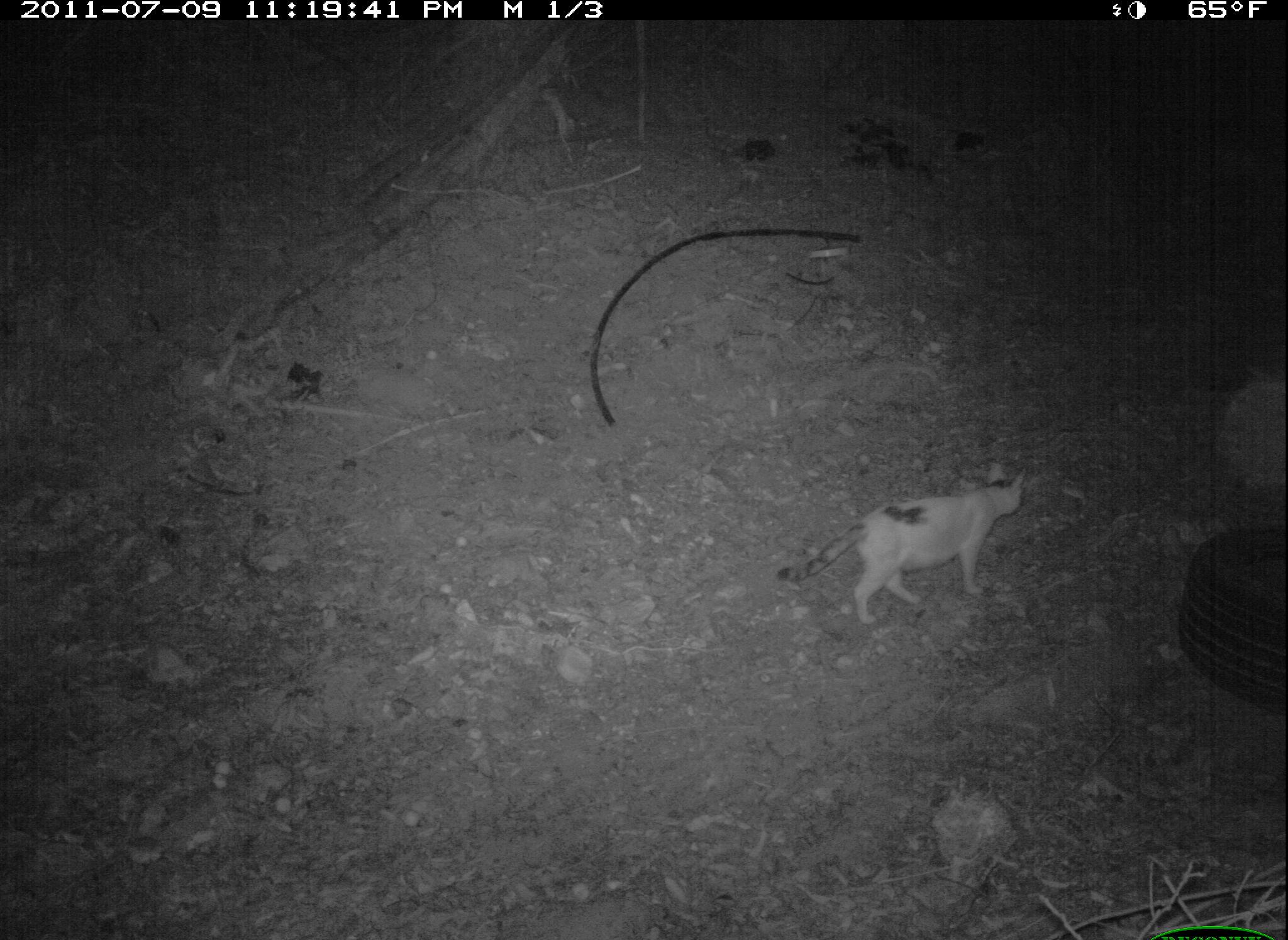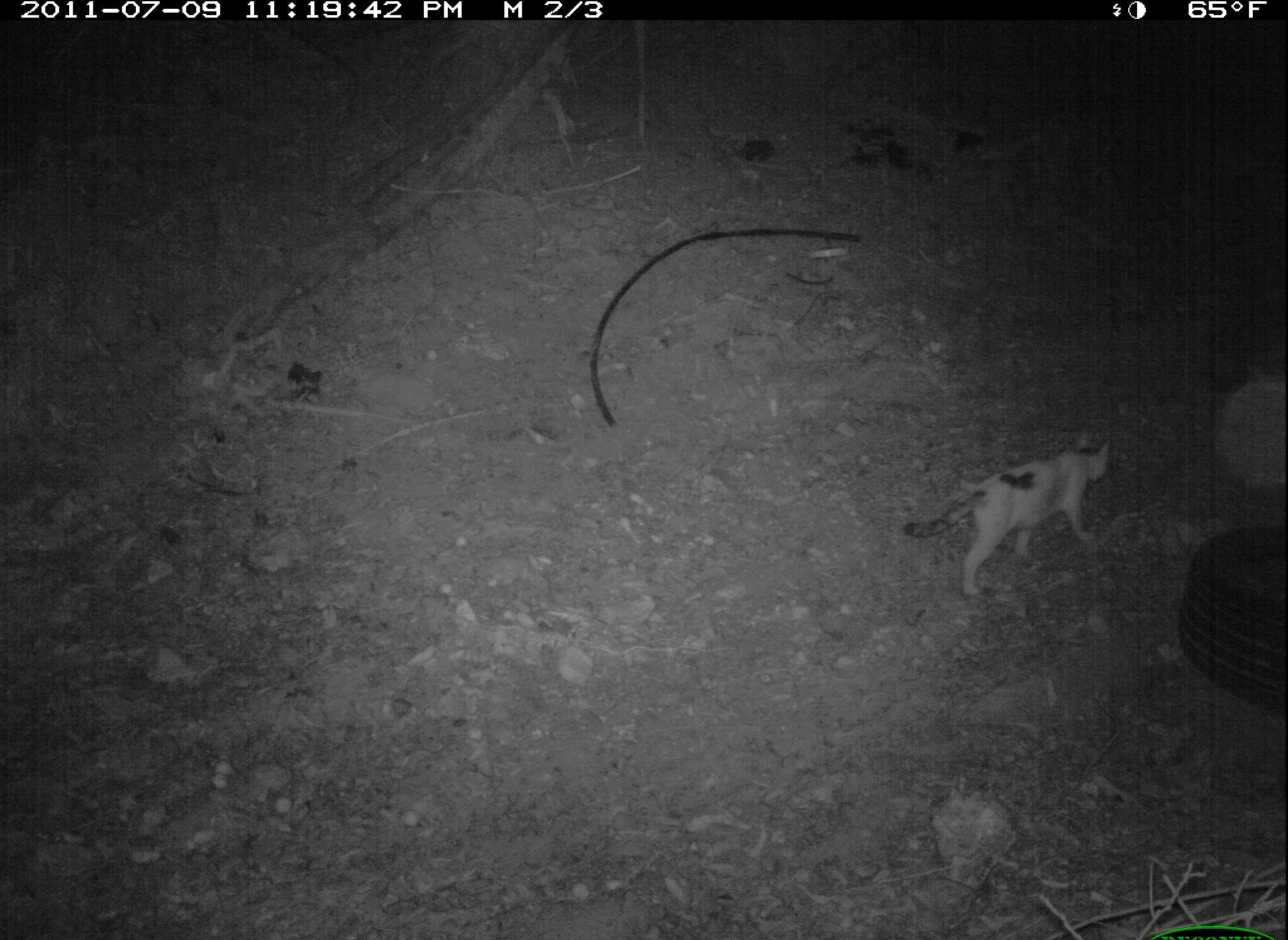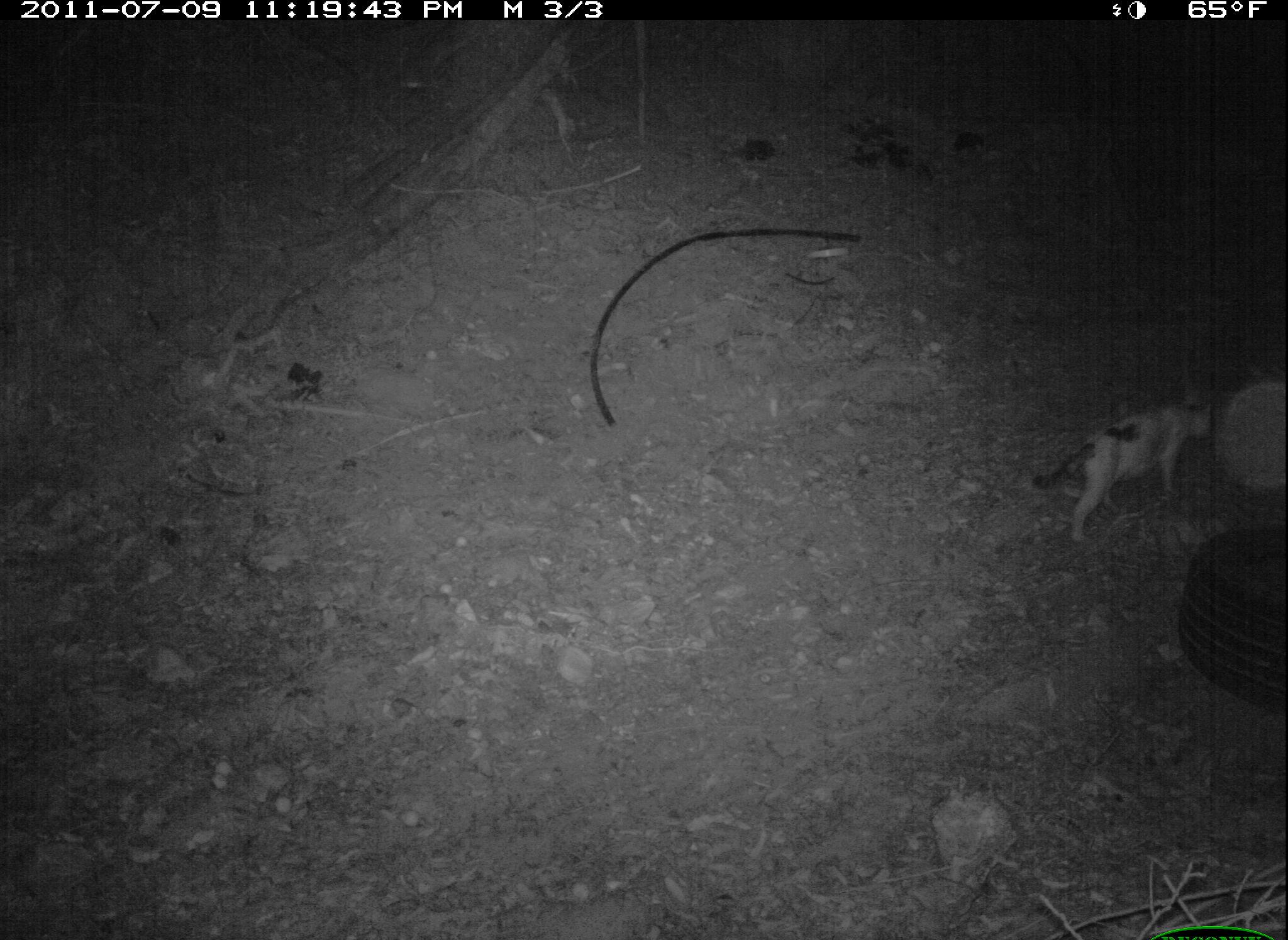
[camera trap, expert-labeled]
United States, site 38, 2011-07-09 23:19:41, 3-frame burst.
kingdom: Animalia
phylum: Chordata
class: Mammalia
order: Carnivora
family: Felidae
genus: Felis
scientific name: Felis catus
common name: cat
Cat (Felis catus).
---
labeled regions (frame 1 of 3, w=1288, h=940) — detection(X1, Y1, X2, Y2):
cat: detection(766, 451, 1052, 638)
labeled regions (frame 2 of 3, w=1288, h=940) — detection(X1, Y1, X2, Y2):
cat: detection(903, 432, 1119, 599)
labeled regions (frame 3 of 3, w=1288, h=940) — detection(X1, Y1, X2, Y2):
cat: detection(1007, 374, 1228, 551)